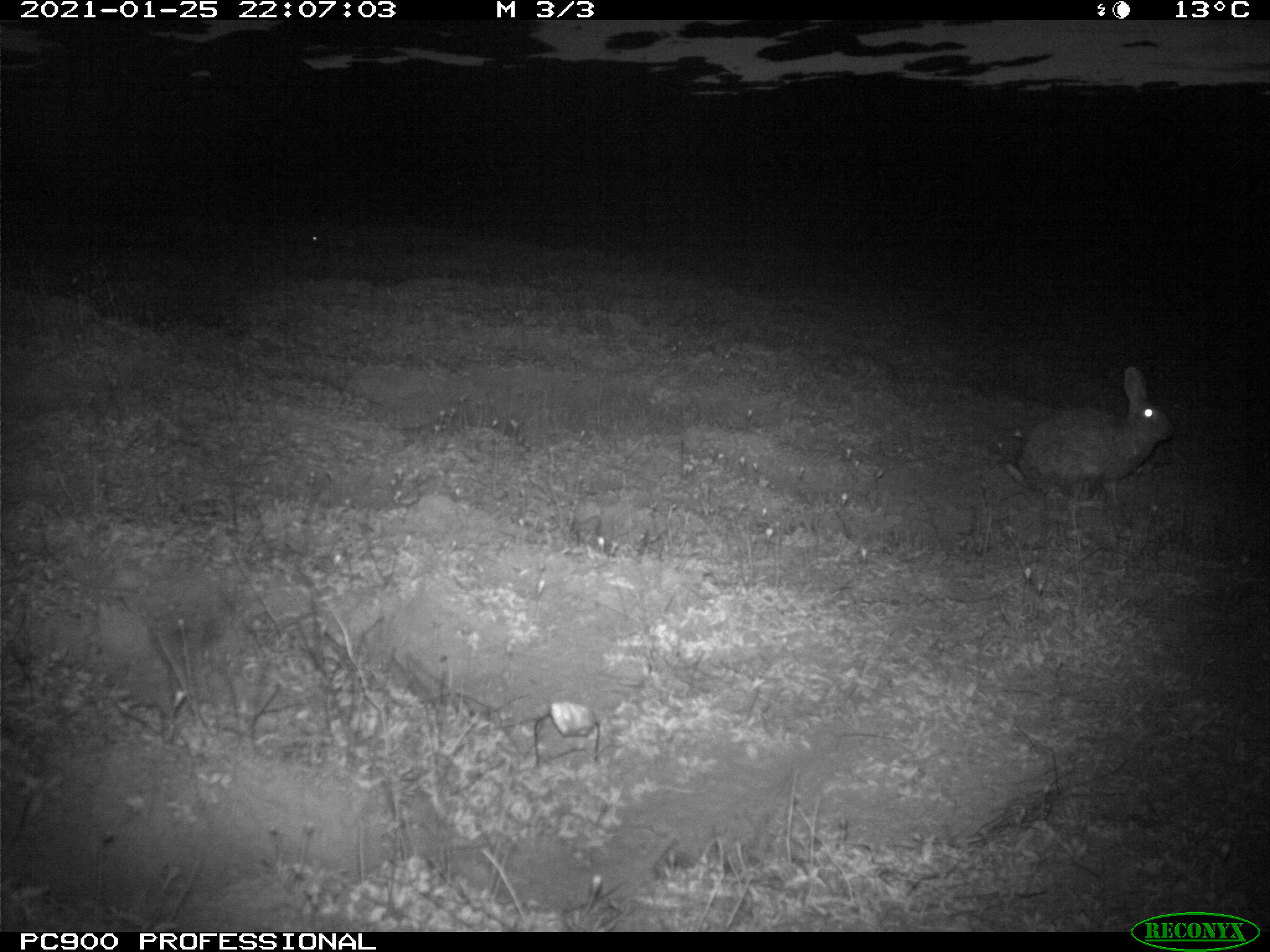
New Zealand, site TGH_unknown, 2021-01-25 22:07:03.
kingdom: Animalia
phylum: Chordata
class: Mammalia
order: Lagomorpha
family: Leporidae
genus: Oryctolagus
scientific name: Oryctolagus cuniculus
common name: european rabbit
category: rabbit